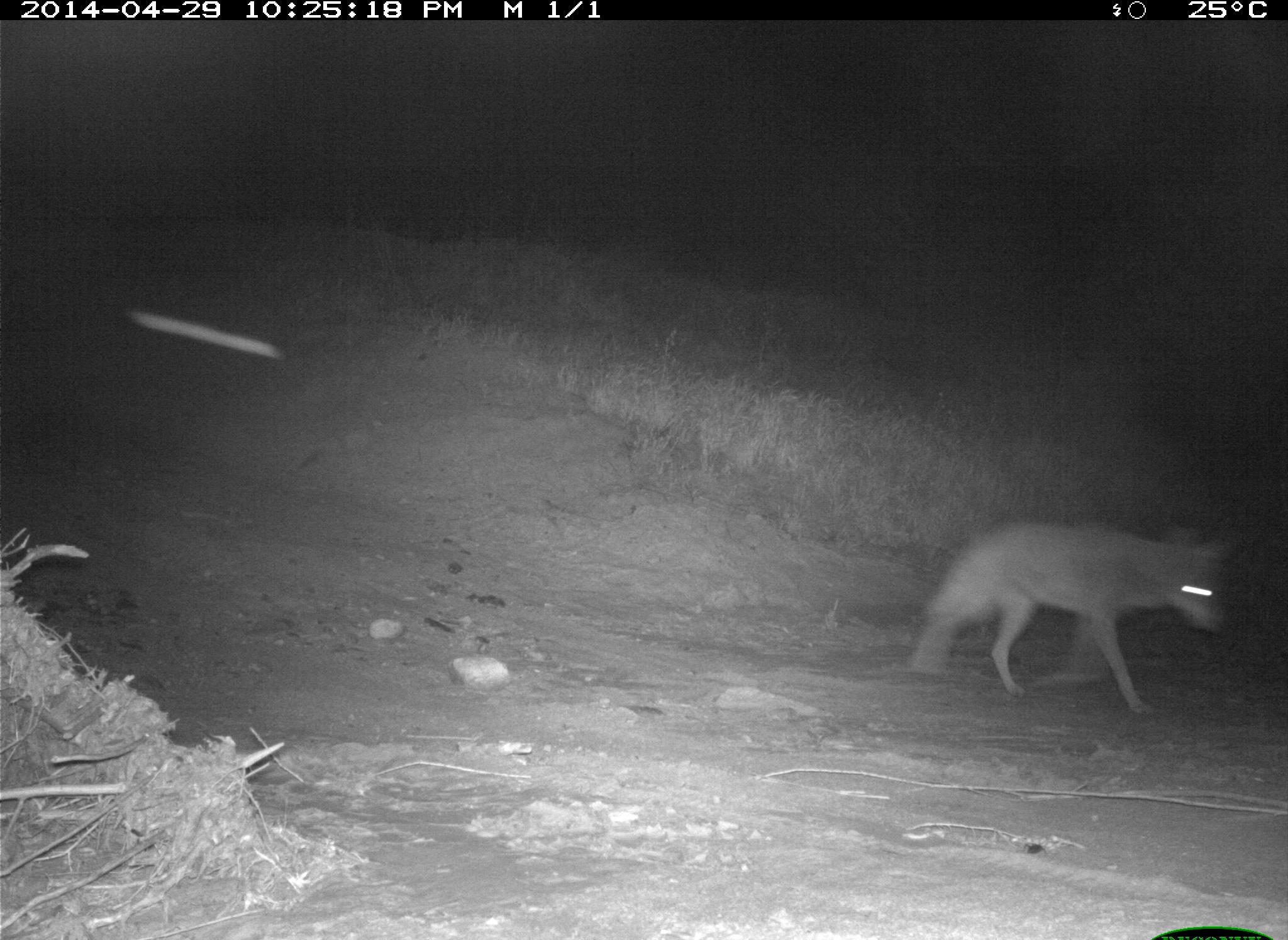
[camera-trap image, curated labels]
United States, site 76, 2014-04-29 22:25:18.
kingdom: Animalia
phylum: Chordata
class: Mammalia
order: Carnivora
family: Canidae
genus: Canis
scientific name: Canis latrans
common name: coyote